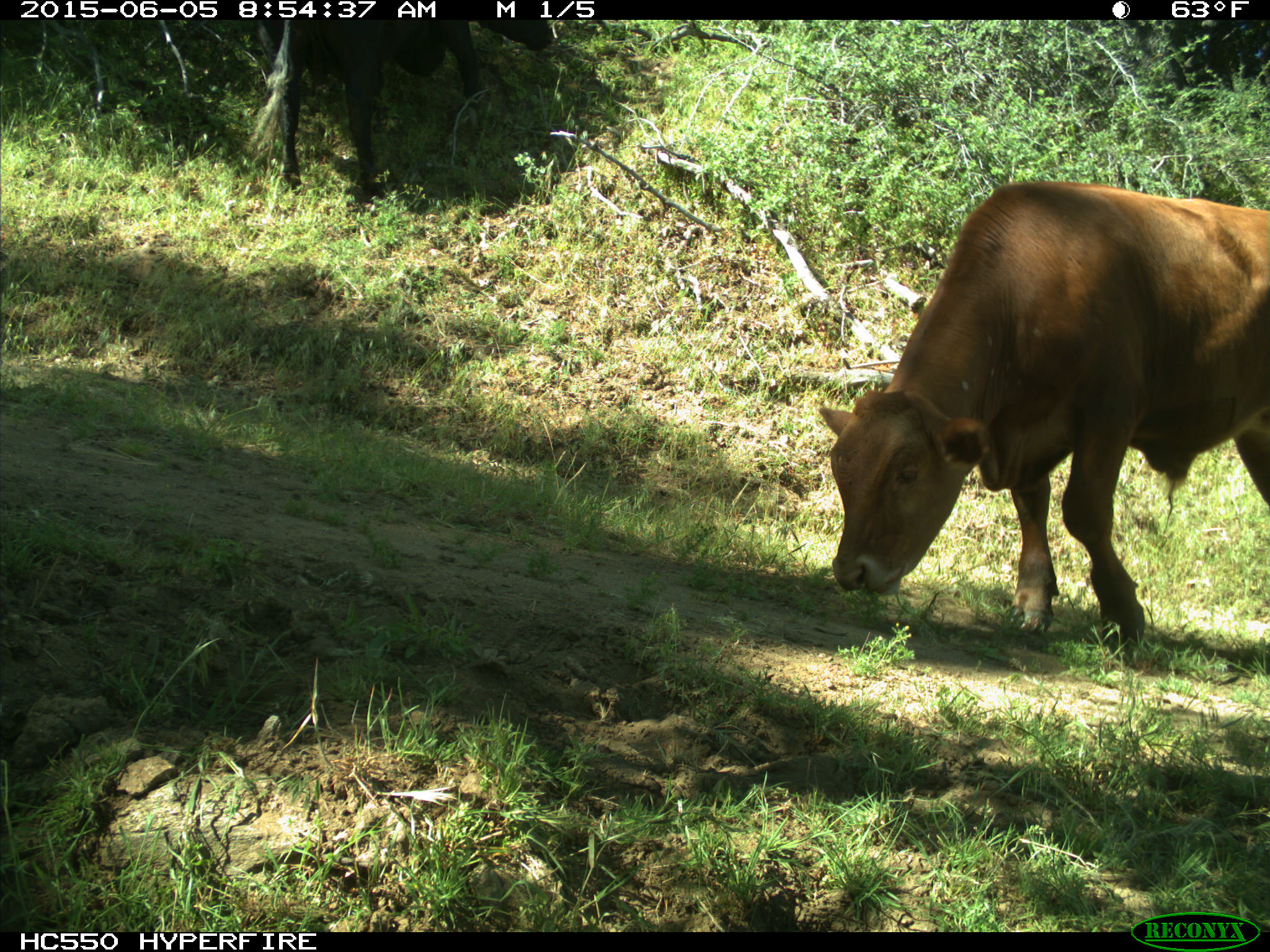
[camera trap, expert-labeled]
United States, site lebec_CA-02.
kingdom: Animalia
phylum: Chordata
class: Mammalia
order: Artiodactyla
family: Bovidae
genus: Bos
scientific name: Bos taurus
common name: domestic cow